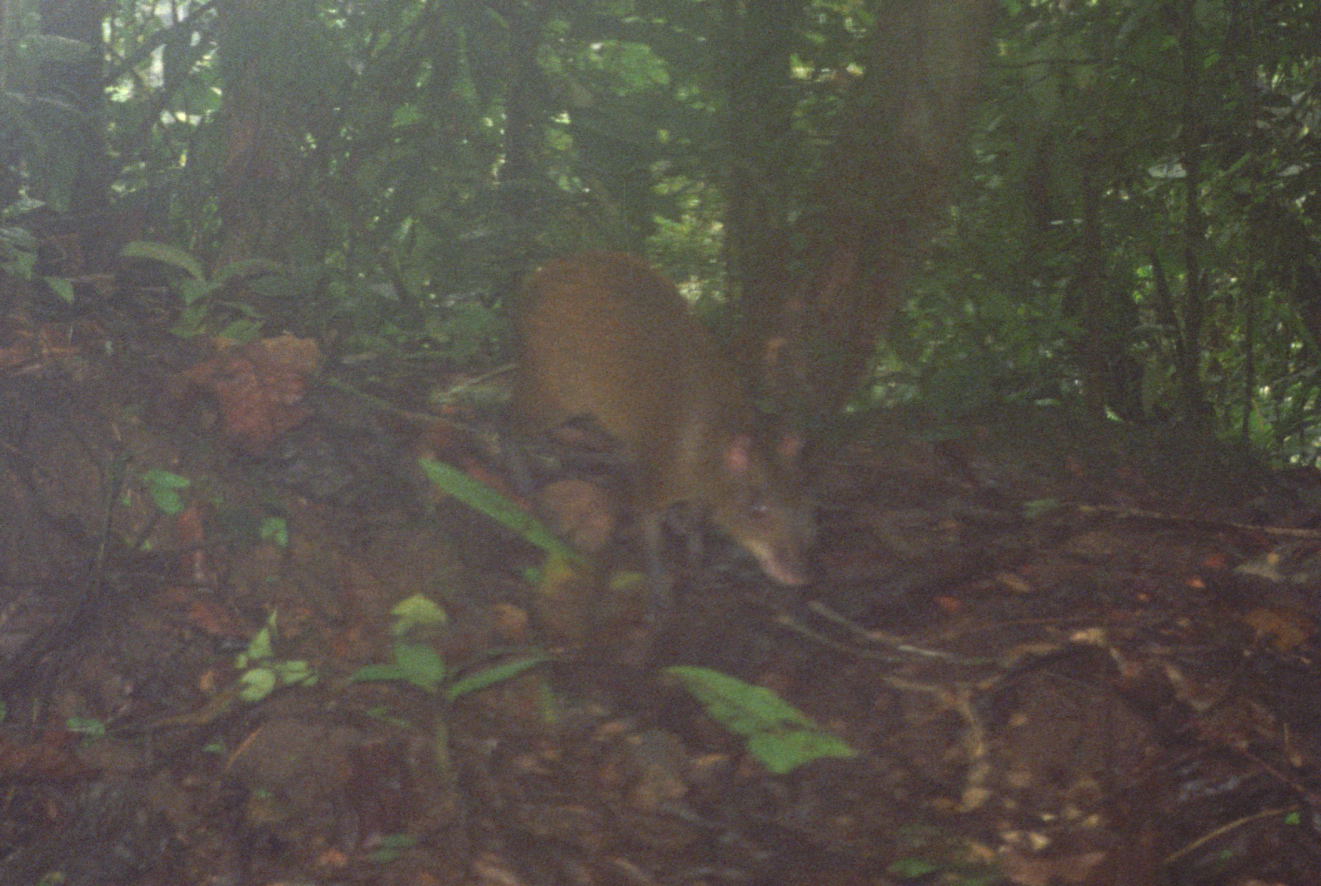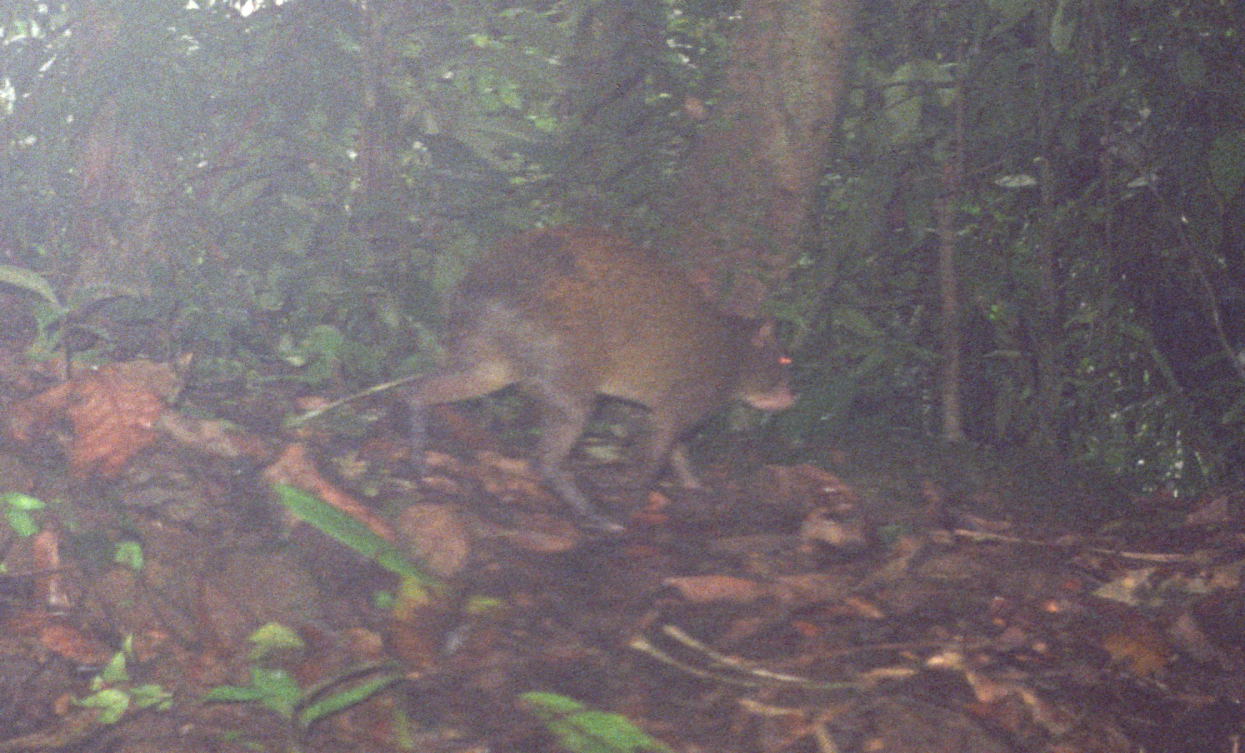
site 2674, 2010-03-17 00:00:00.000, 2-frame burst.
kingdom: Animalia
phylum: Chordata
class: Mammalia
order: Rodentia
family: Dasyproctidae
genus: Dasyprocta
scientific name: Dasyprocta punctata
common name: central american agouti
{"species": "Dasyprocta punctata (central american agouti)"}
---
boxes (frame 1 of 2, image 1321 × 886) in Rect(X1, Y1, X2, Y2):
dasyprocta punctata: Rect(495, 247, 817, 608)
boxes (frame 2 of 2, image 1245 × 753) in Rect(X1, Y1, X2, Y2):
dasyprocta punctata: Rect(406, 220, 803, 535)